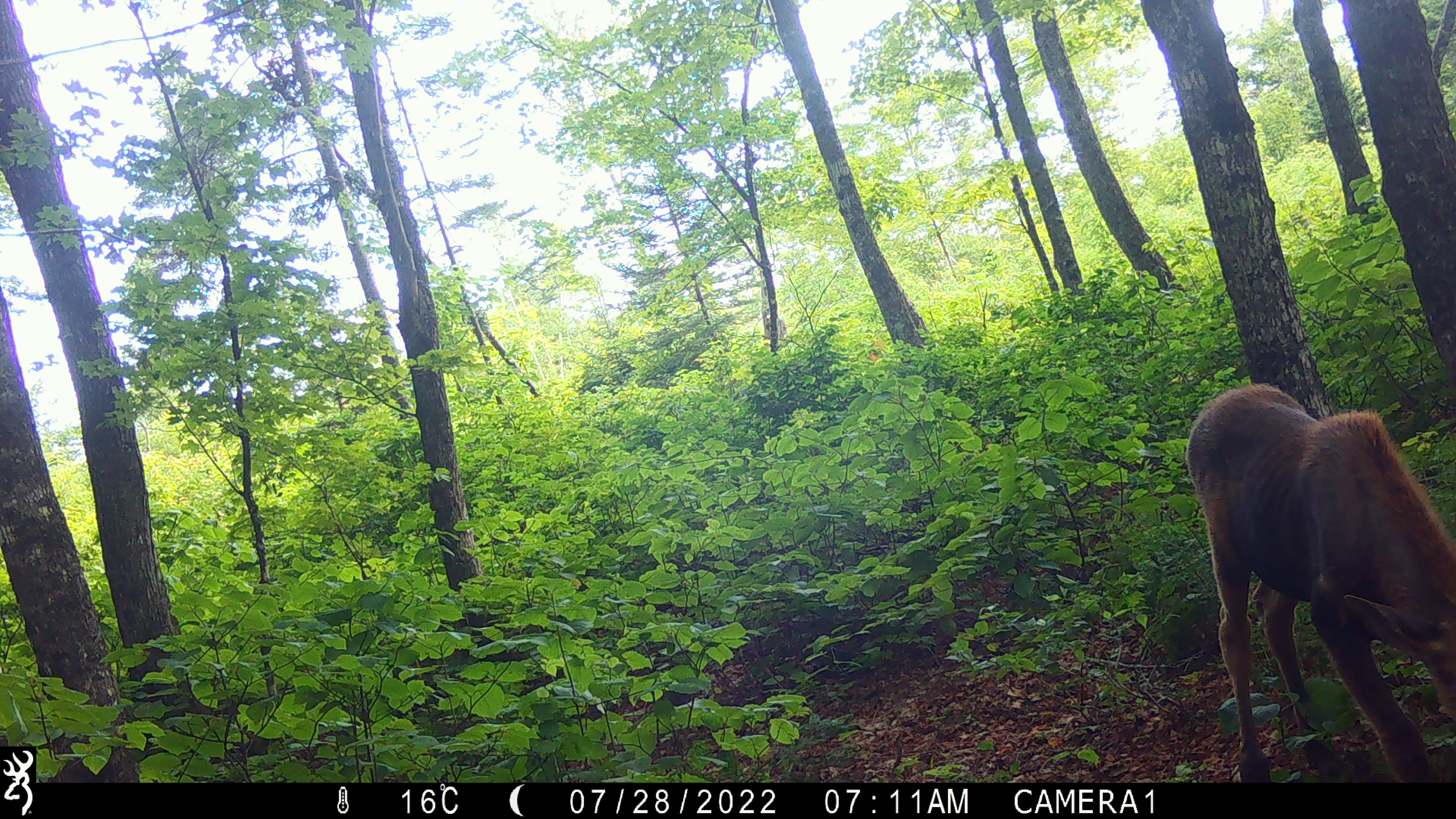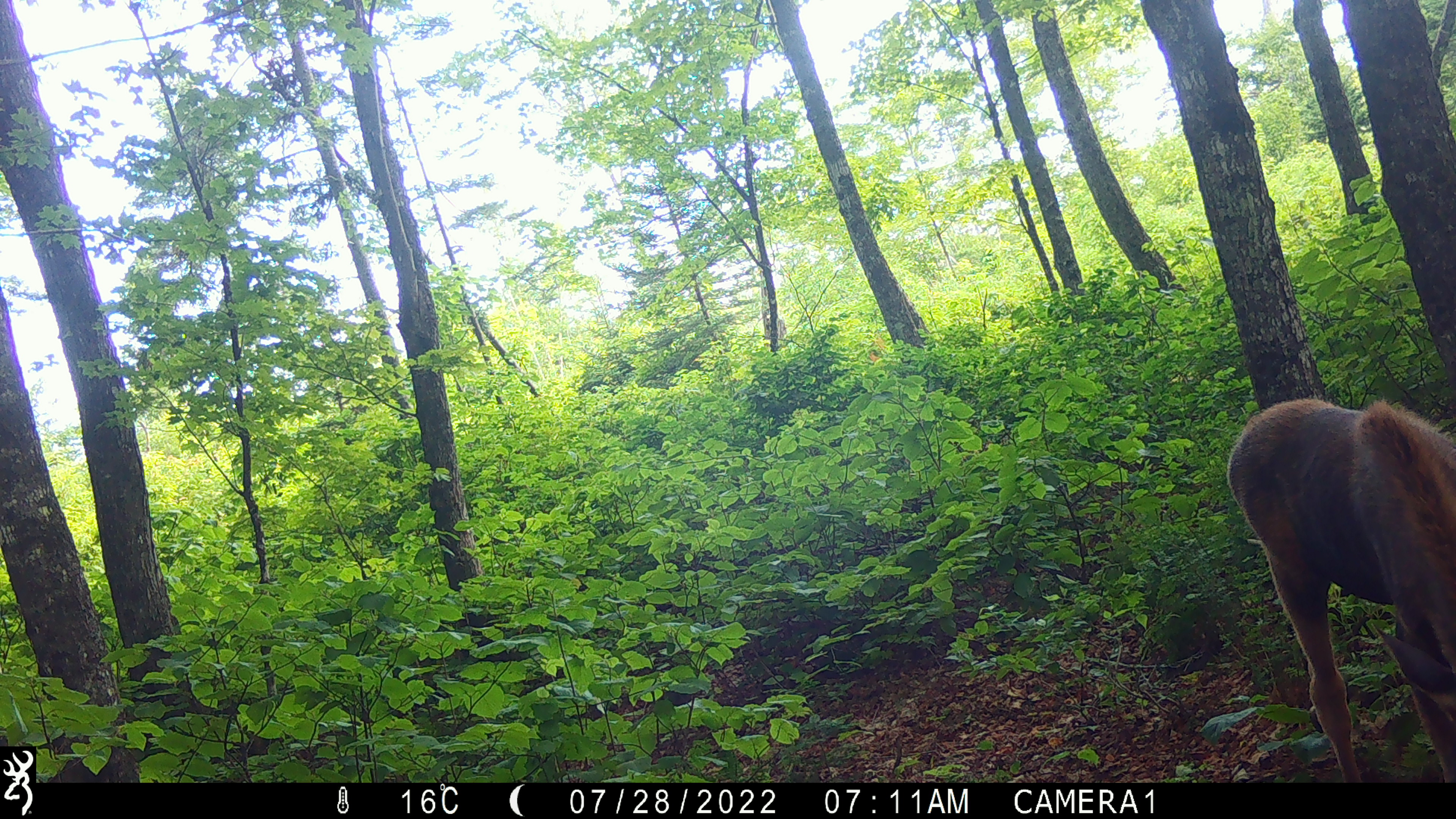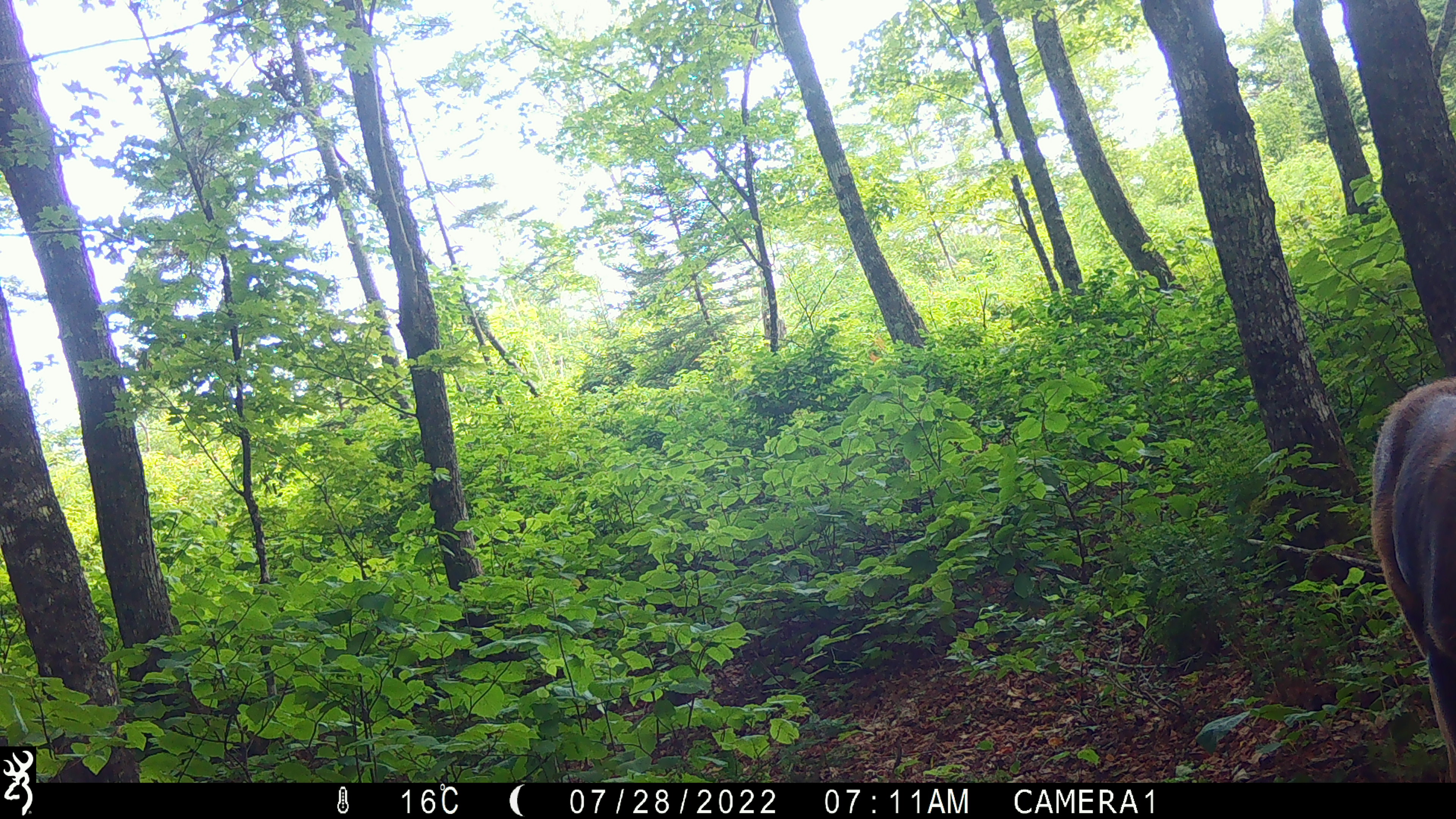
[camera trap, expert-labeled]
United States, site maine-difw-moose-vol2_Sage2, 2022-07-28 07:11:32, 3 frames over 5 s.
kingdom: Animalia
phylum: Chordata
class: Mammalia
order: Artiodactyla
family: Cervidae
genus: Alces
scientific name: Alces alces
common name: moose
Moose (Alces alces).